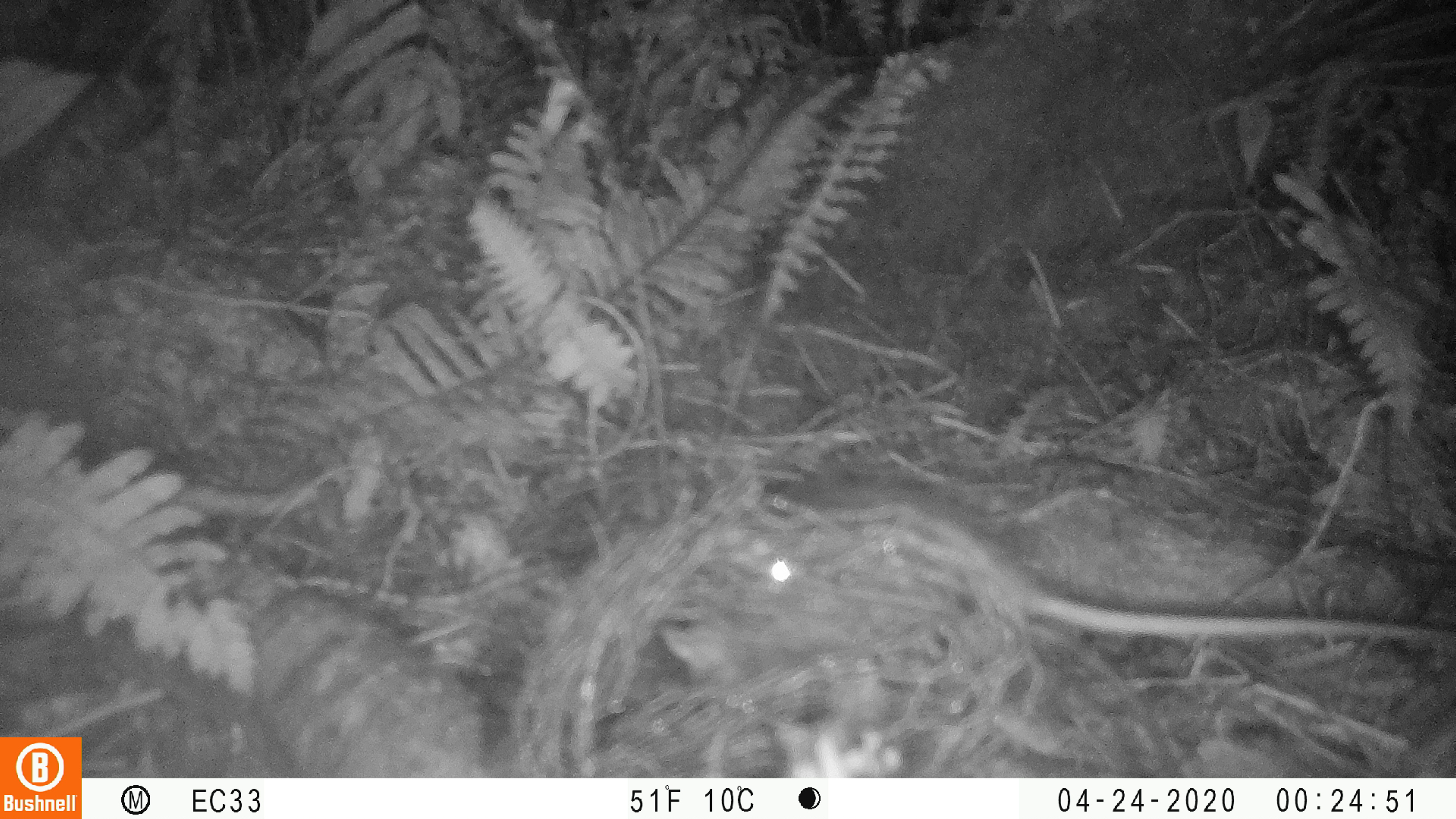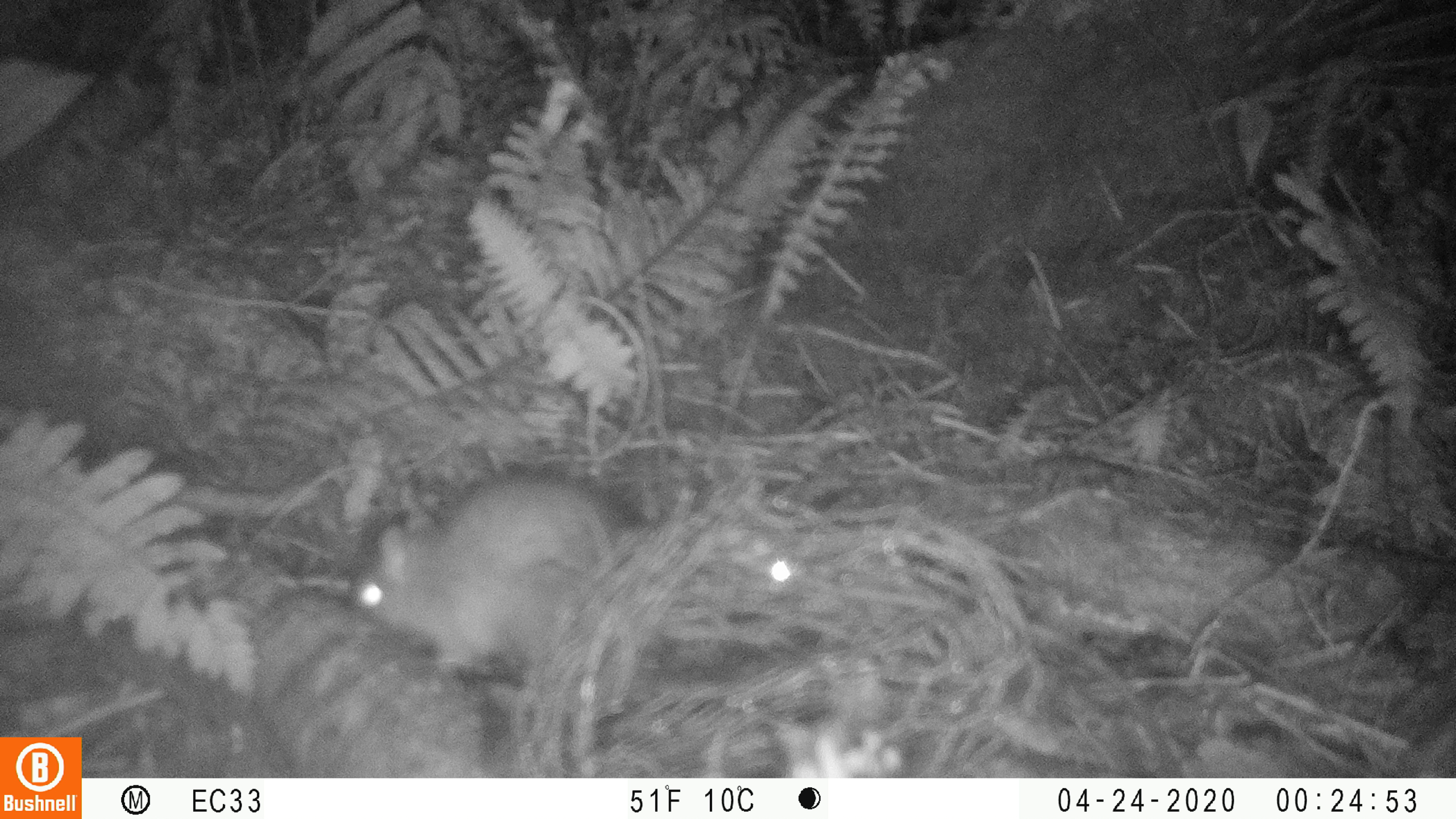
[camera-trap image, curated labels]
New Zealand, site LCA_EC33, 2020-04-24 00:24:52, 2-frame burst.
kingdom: Animalia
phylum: Chordata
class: Mammalia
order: Rodentia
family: Muridae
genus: Rattus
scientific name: Rattus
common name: rat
Rat (Rattus).